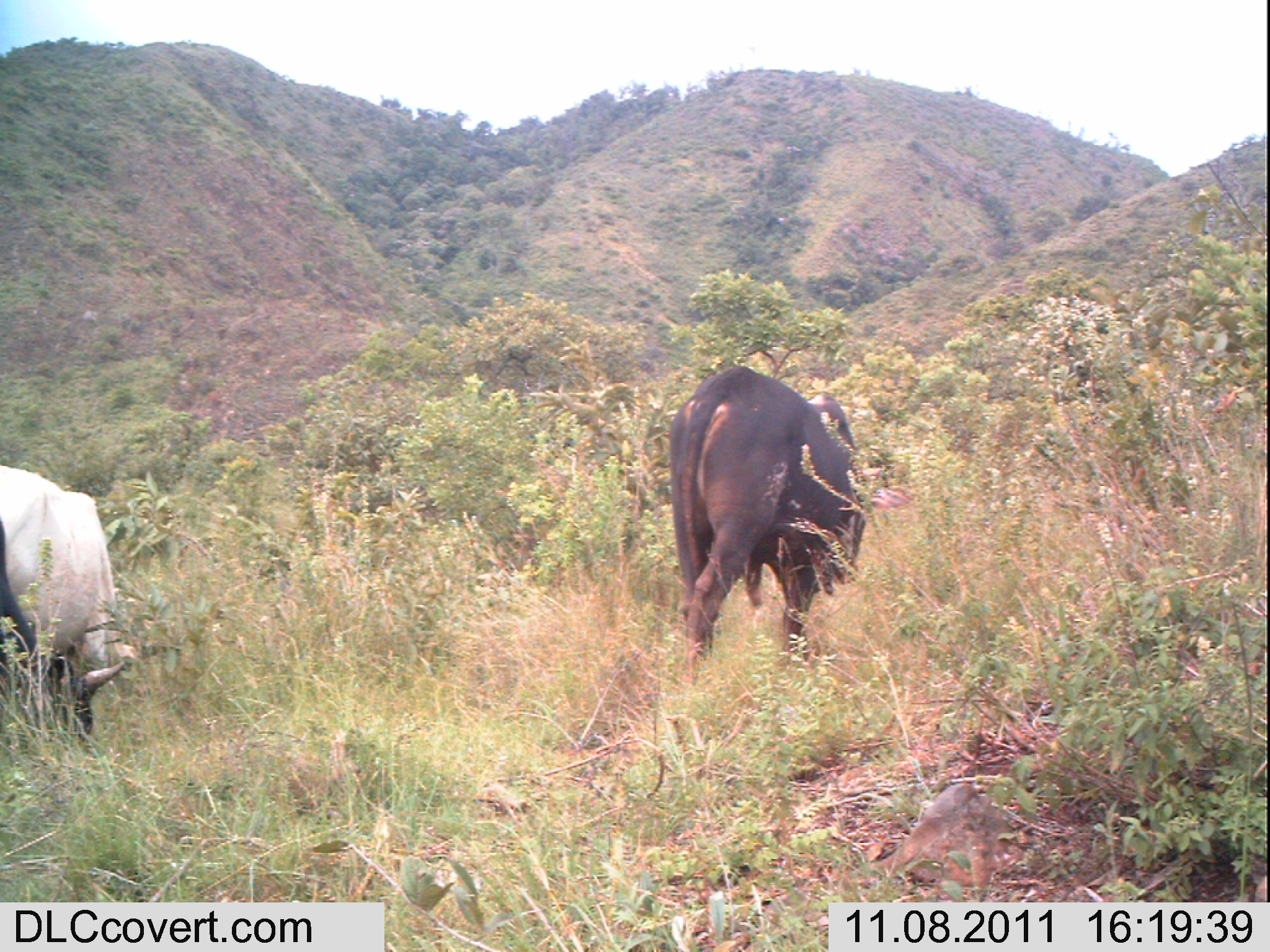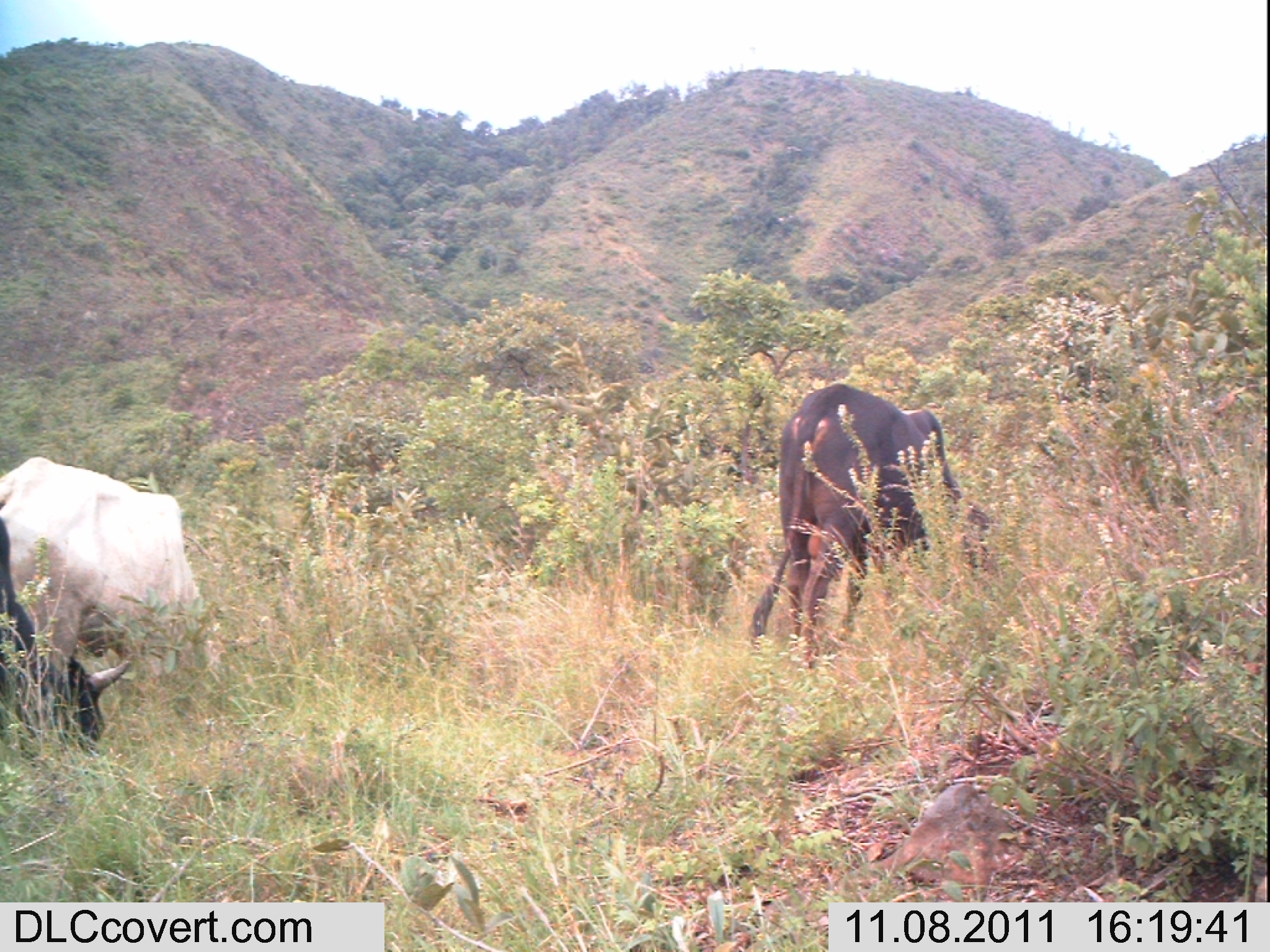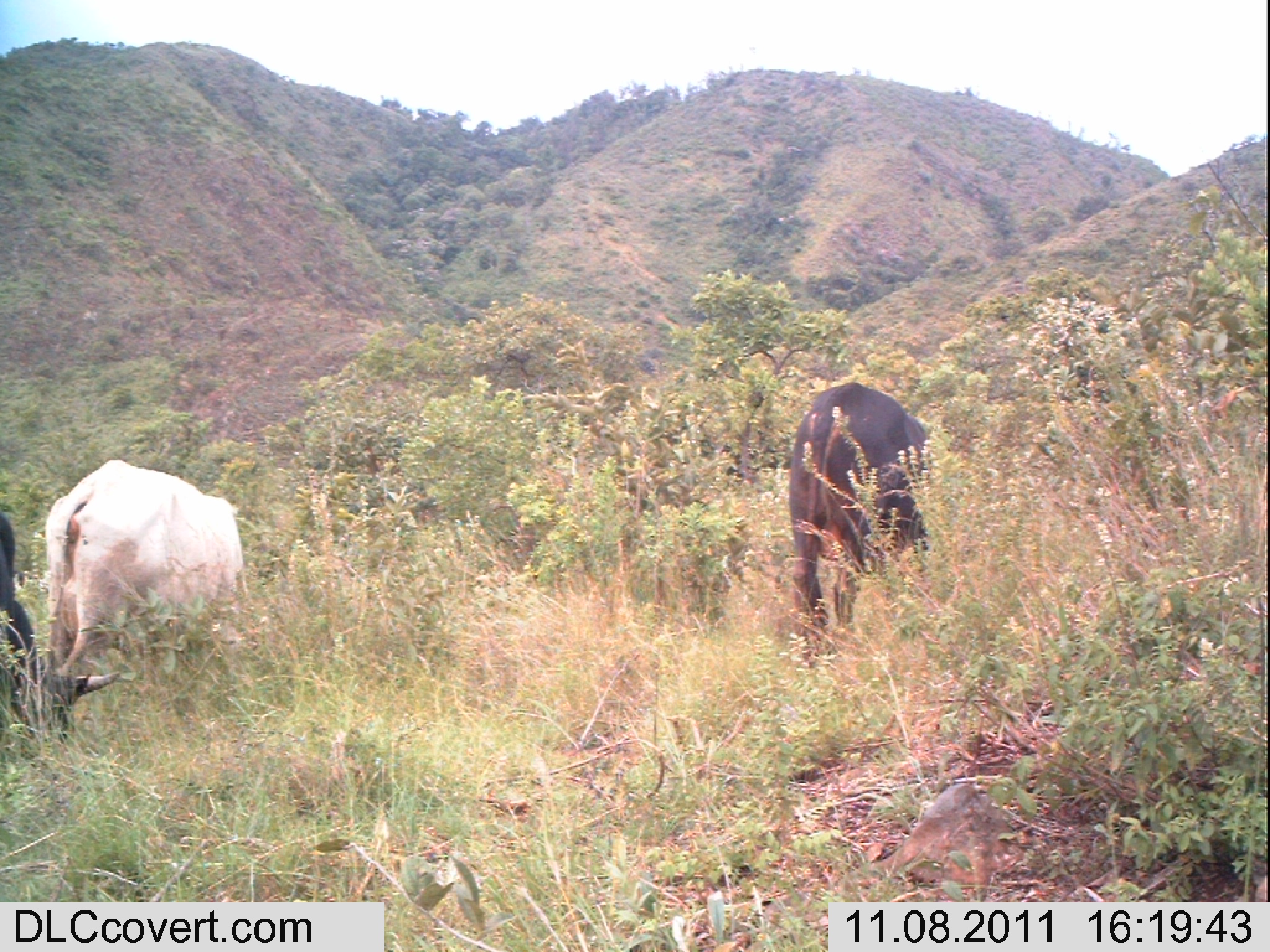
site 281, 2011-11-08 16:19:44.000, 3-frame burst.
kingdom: Animalia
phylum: Chordata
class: Mammalia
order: Artiodactyla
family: Bovidae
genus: Bos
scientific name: Bos taurus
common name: domestic cattle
Bos taurus (domestic cattle), count 3.